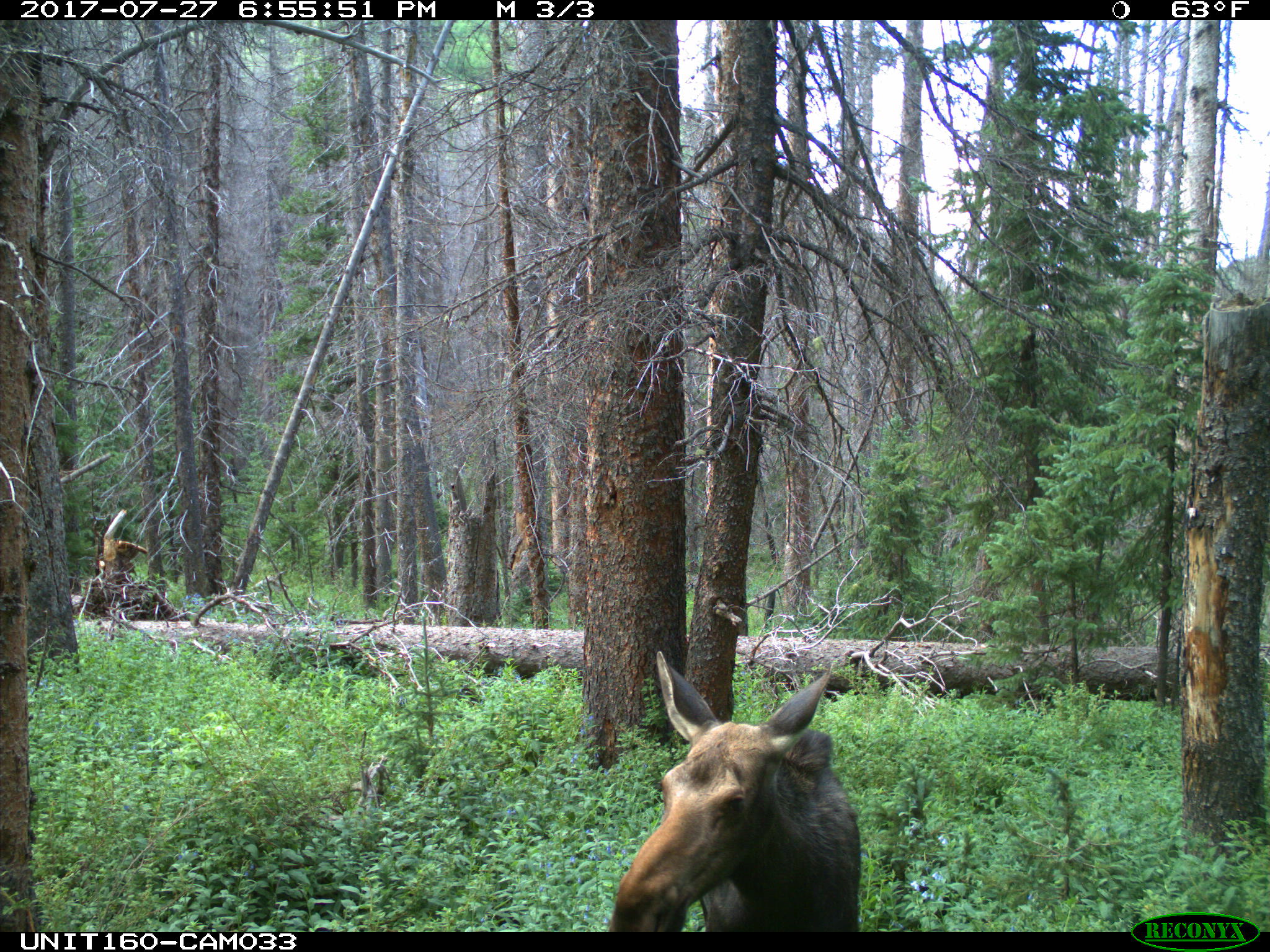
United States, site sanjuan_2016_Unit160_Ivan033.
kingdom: Animalia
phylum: Chordata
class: Mammalia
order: Artiodactyla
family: Cervidae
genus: Alces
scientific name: Alces alces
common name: moose